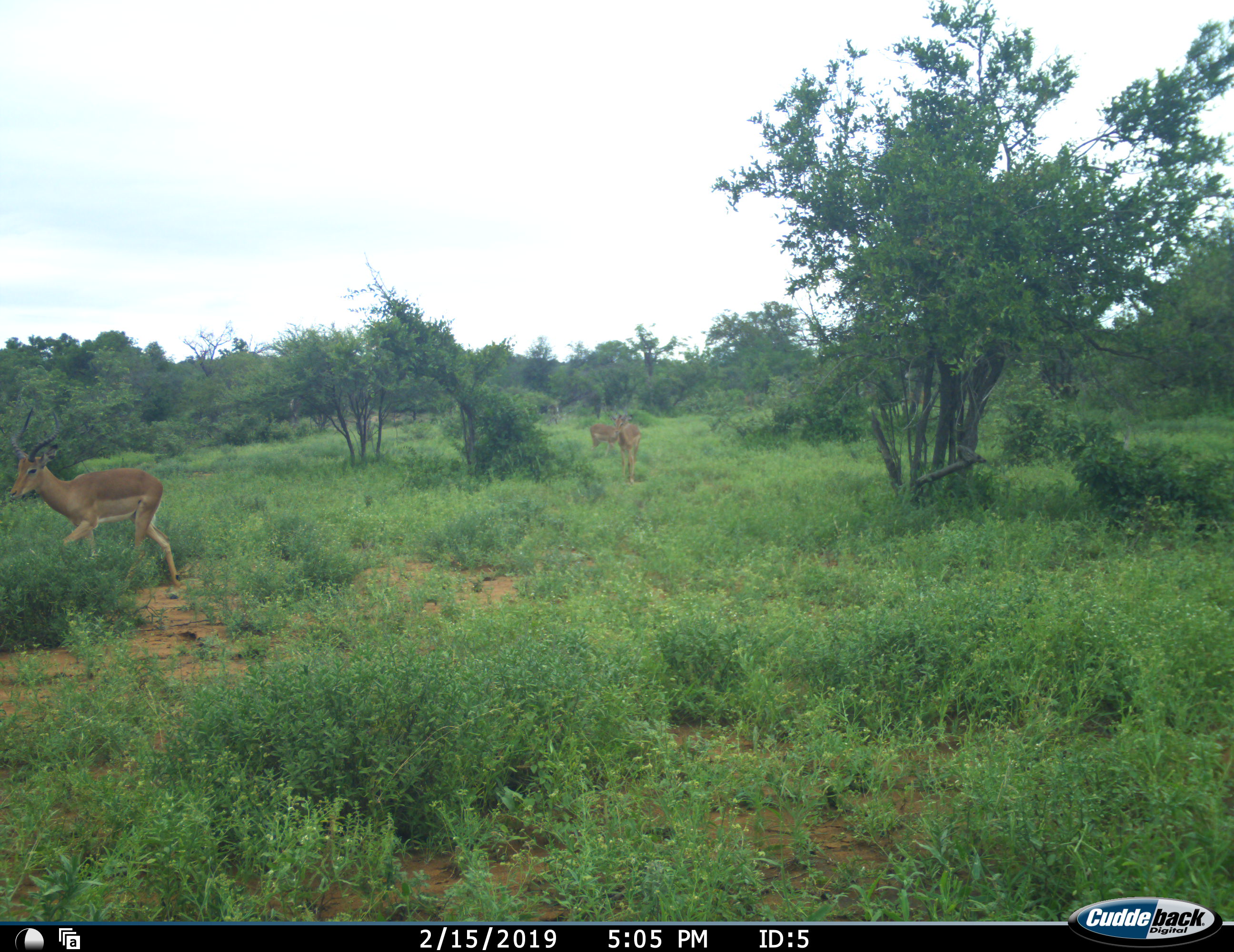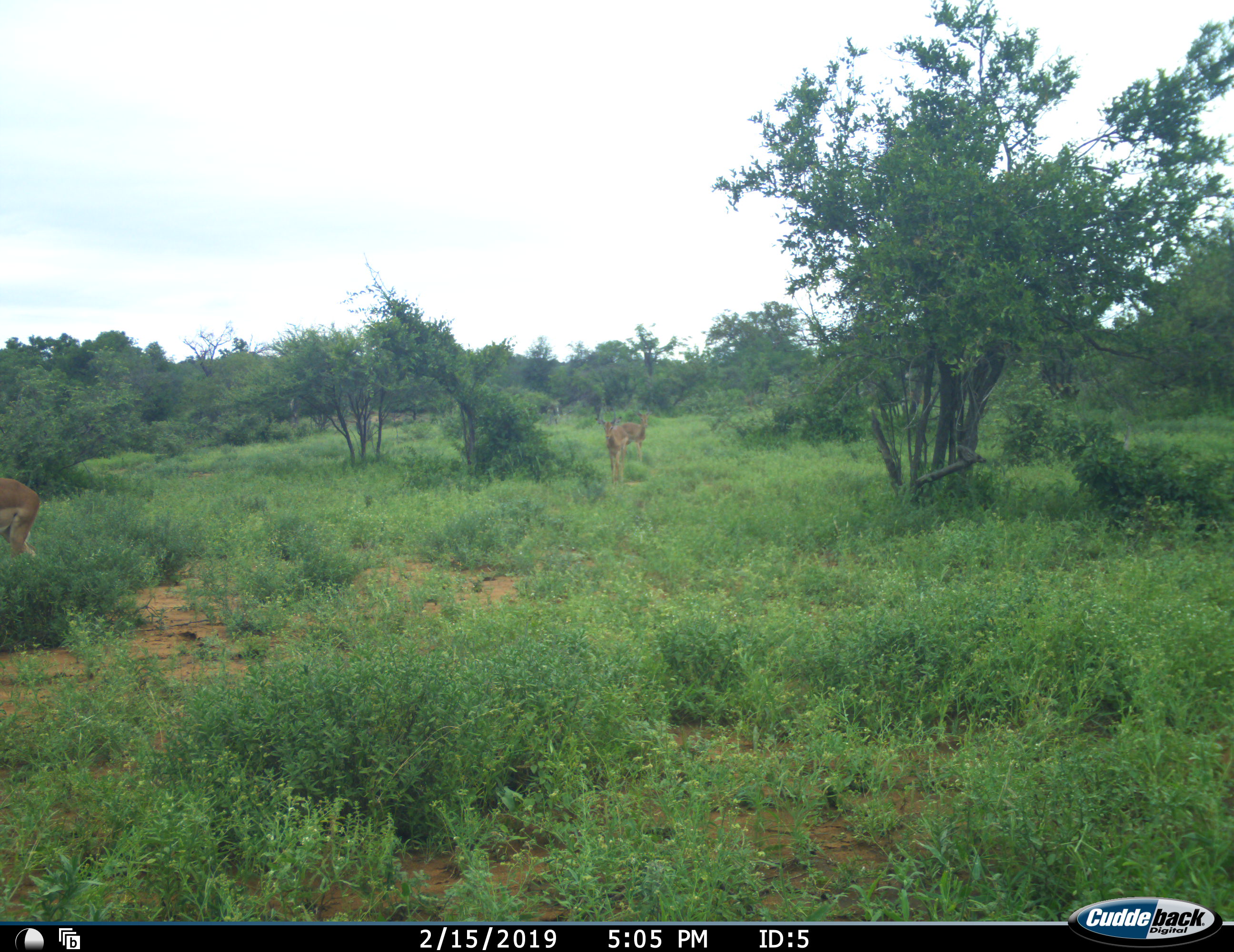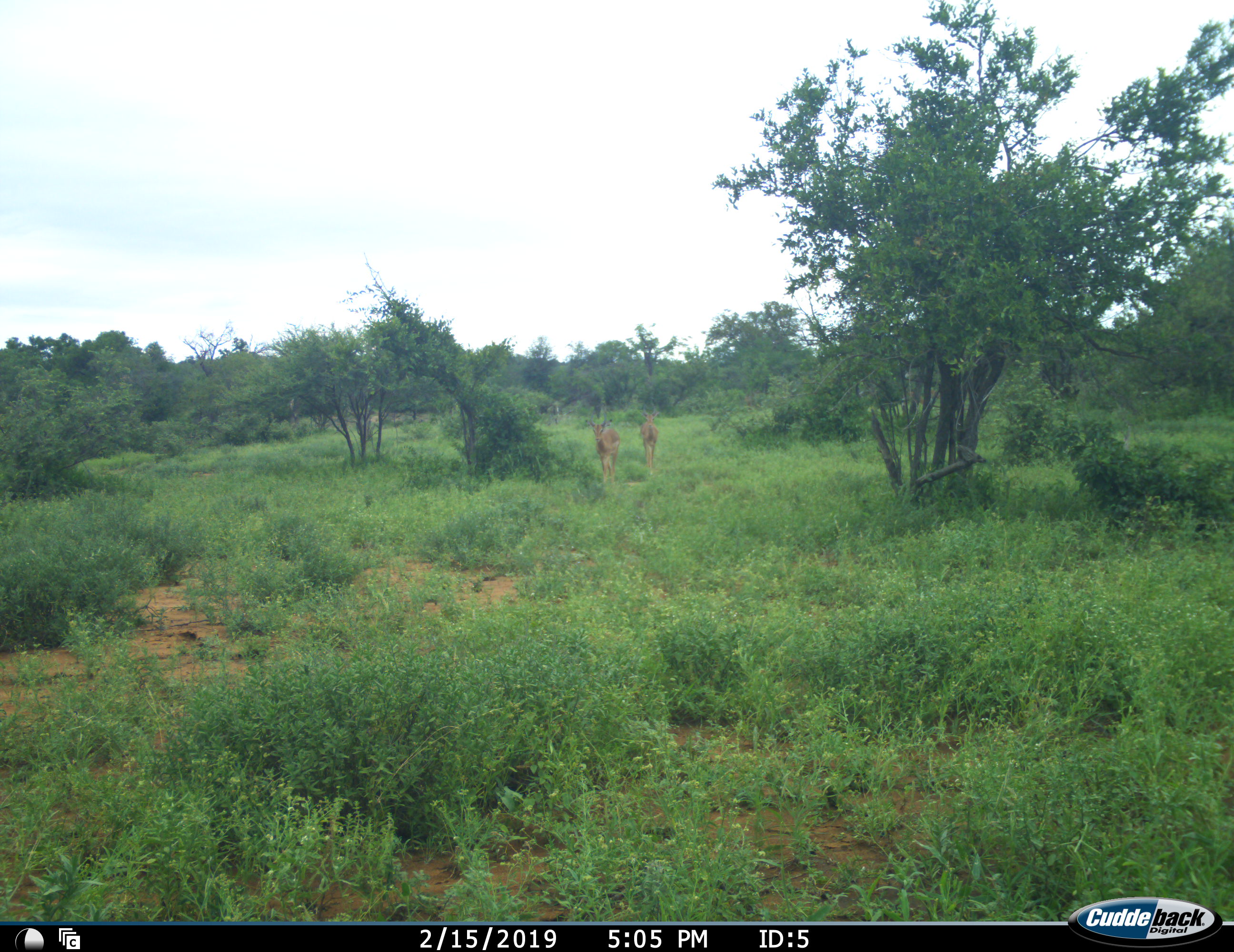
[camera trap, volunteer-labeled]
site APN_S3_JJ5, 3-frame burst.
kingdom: Animalia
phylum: Chordata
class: Mammalia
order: Artiodactyla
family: Bovidae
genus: Aepyceros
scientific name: Aepyceros melampus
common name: impala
Impala (Aepyceros melampus), count 3. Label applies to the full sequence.